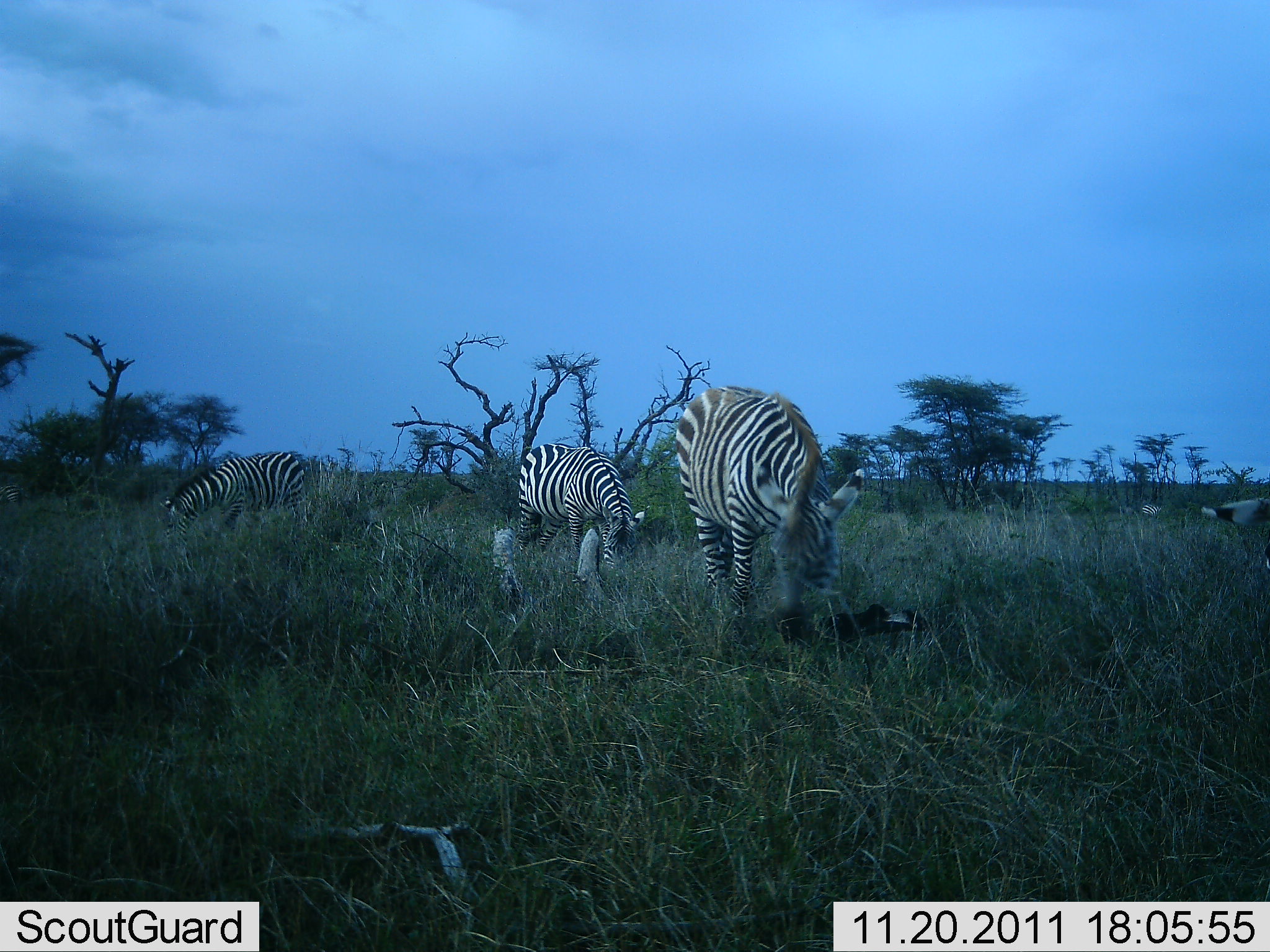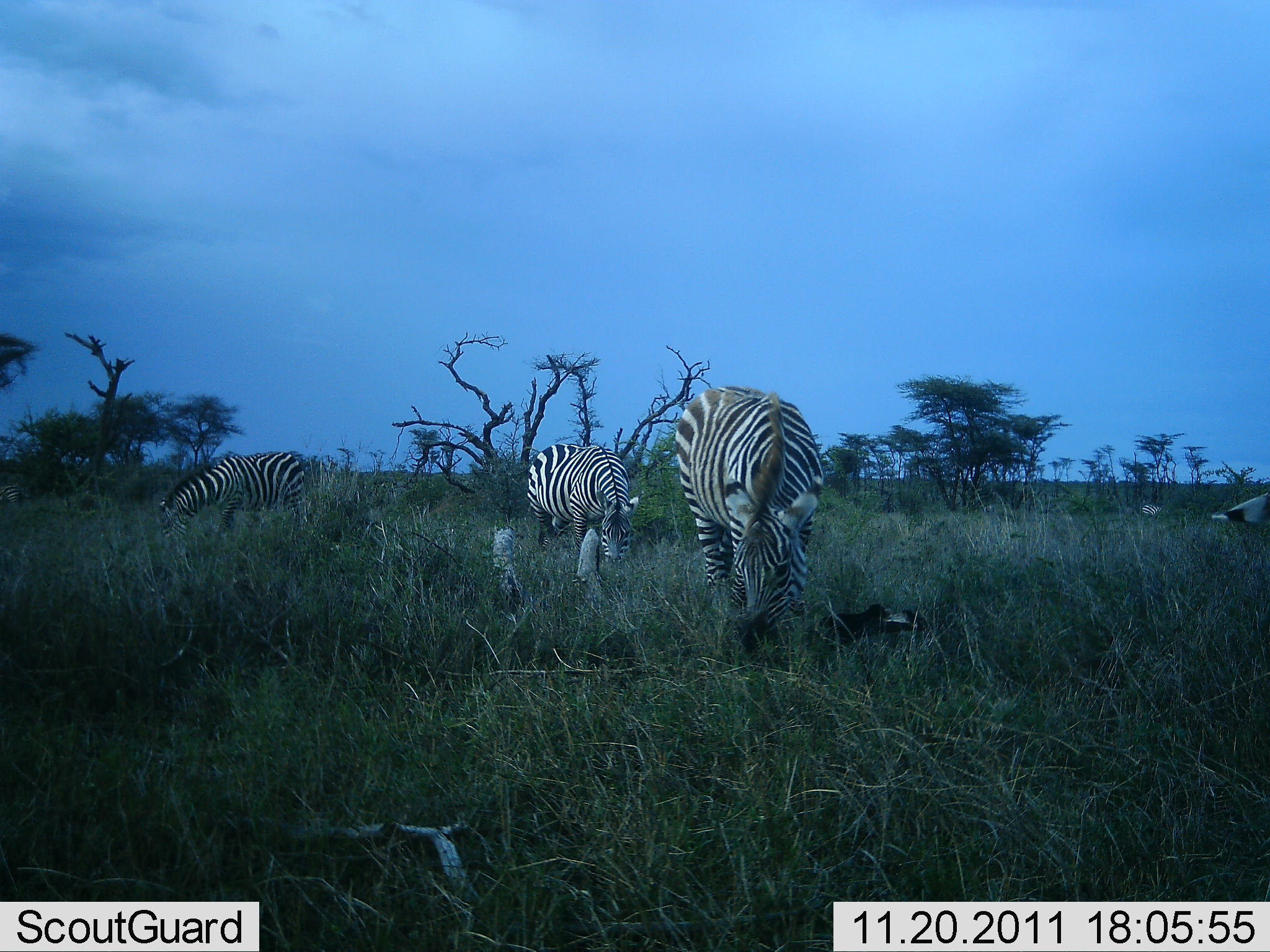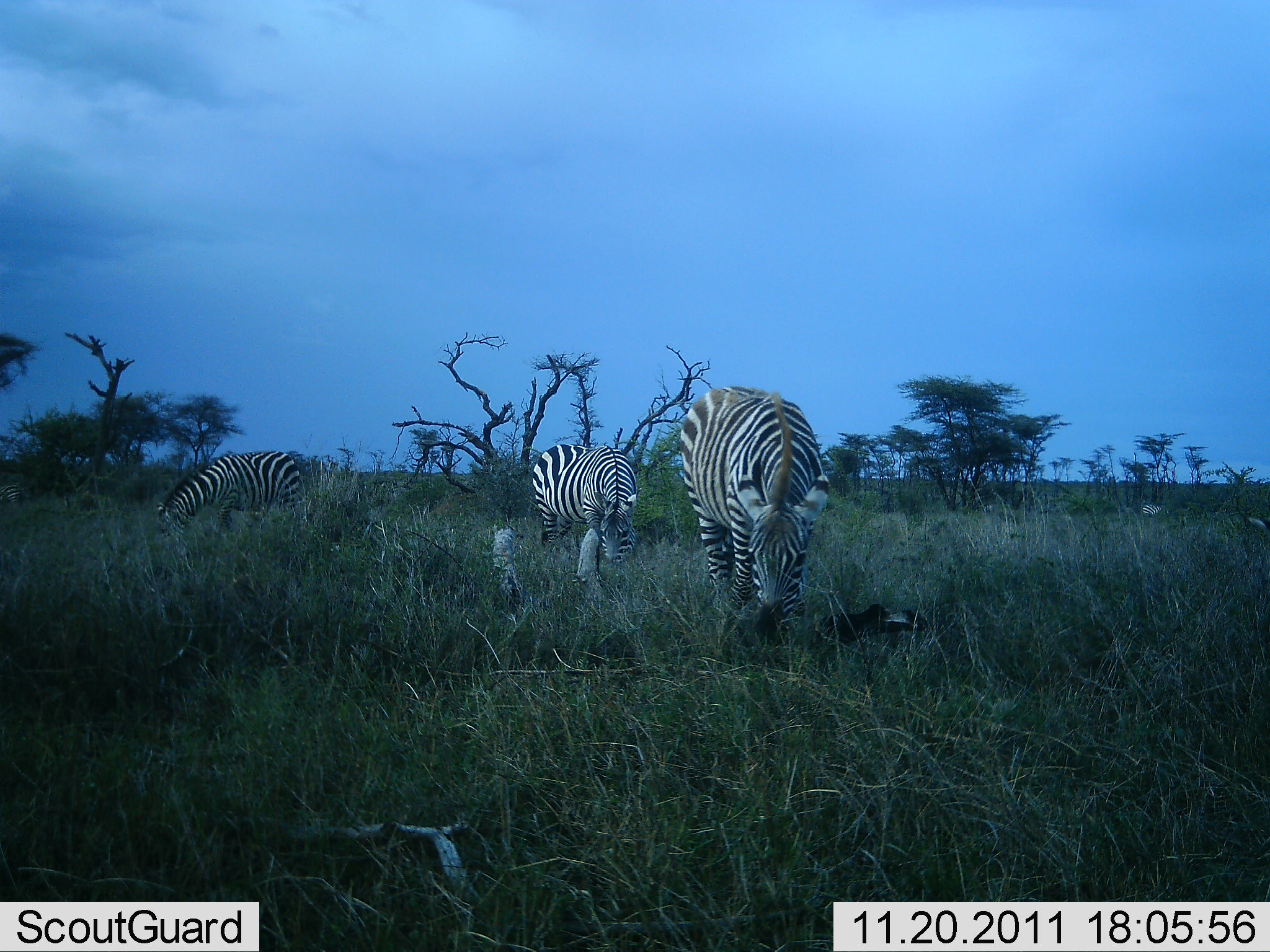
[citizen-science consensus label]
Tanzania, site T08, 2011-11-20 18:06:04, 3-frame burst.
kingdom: Animalia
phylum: Chordata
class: Mammalia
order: Perissodactyla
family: Equidae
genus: Equus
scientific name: Equus quagga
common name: plains zebra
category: zebra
Zebra (plains zebra) (Equus quagga), count 3. Behavior (volunteer vote fractions): standing 23%, resting 0%, moving 15%, interacting 0%. Young present (vote fraction): 8%. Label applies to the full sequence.